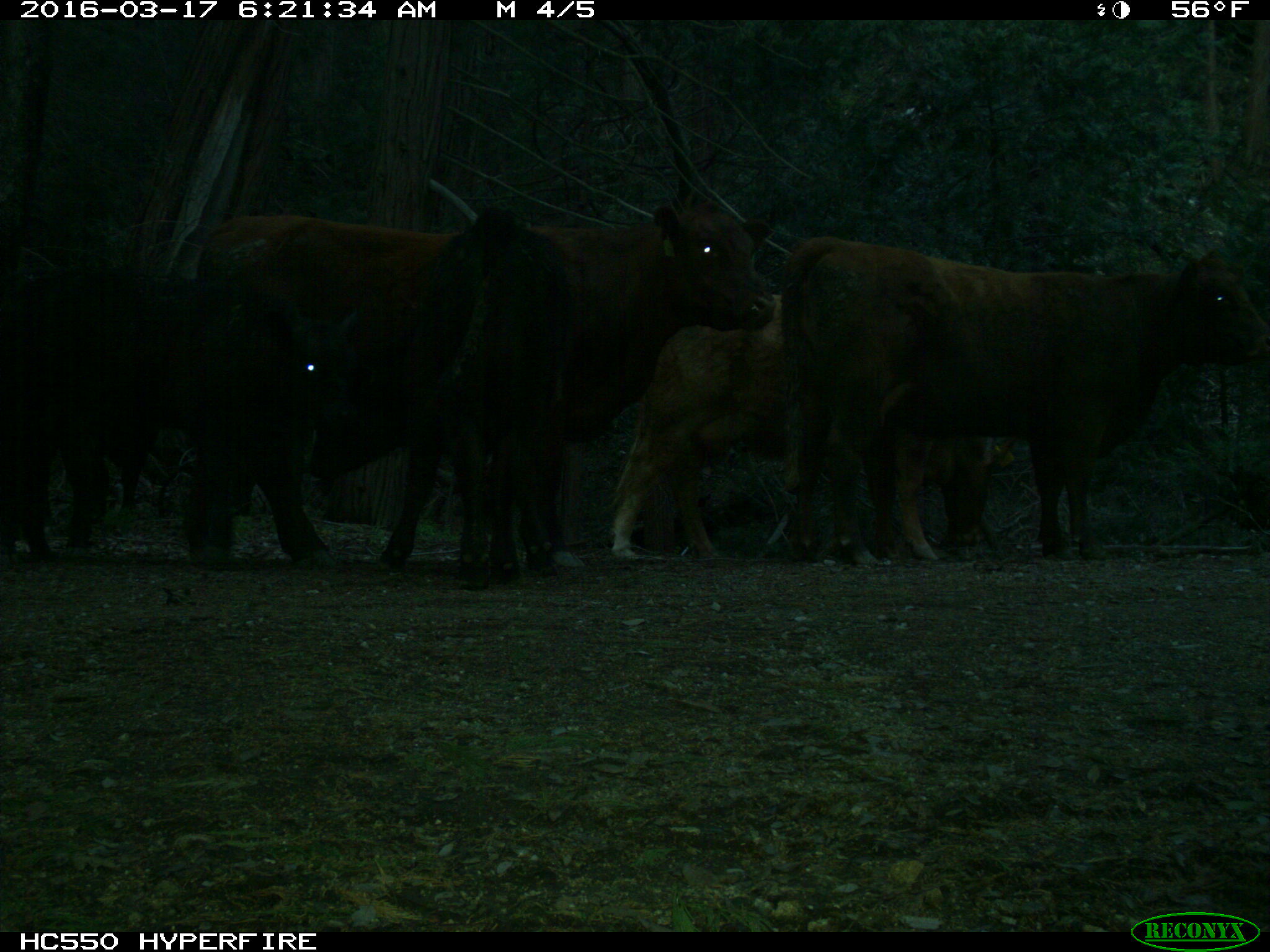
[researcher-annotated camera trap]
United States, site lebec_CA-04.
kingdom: Animalia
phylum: Chordata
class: Mammalia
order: Artiodactyla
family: Bovidae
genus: Bos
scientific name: Bos taurus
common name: domestic cow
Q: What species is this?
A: Bos taurus (domestic cow).